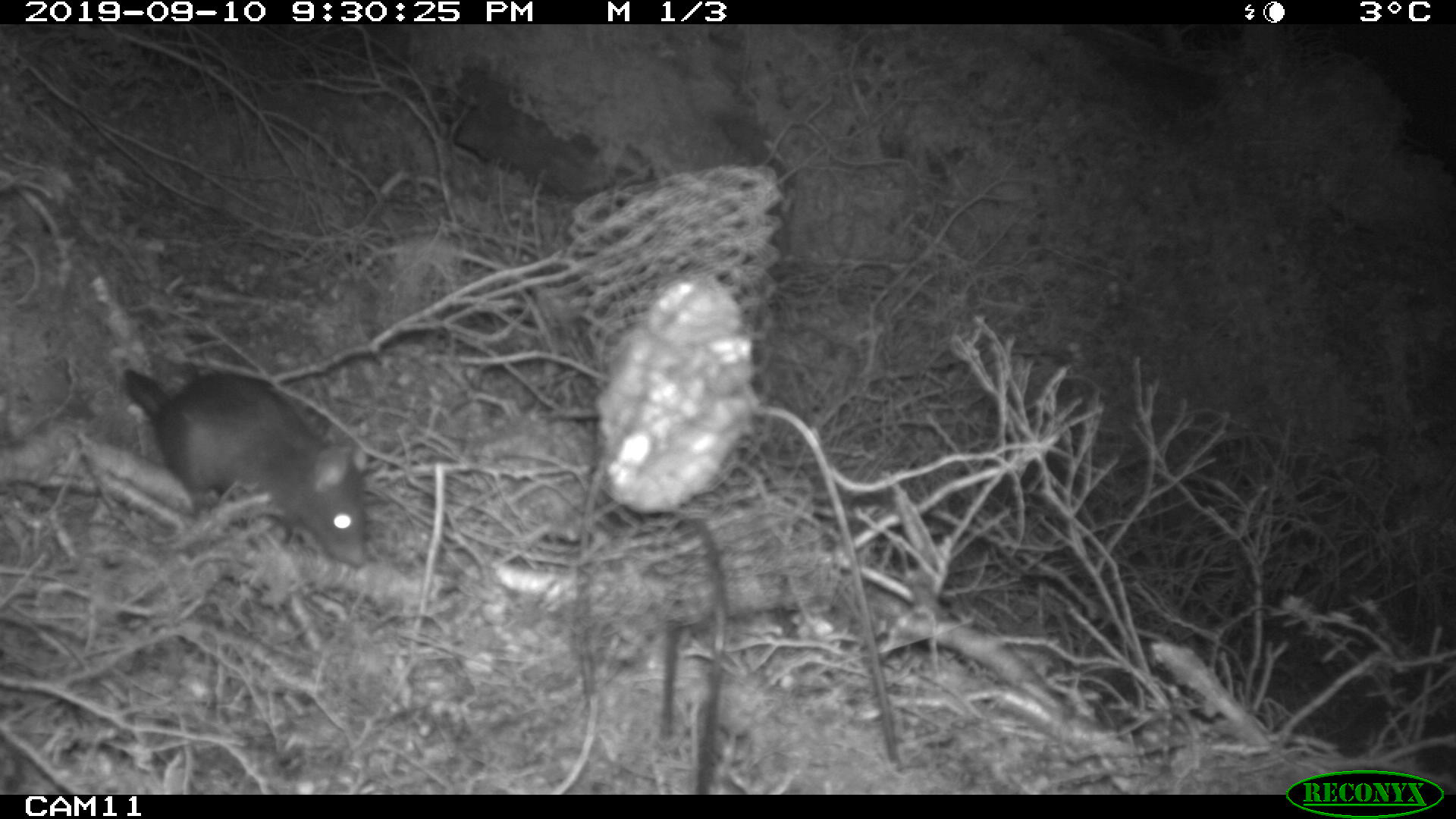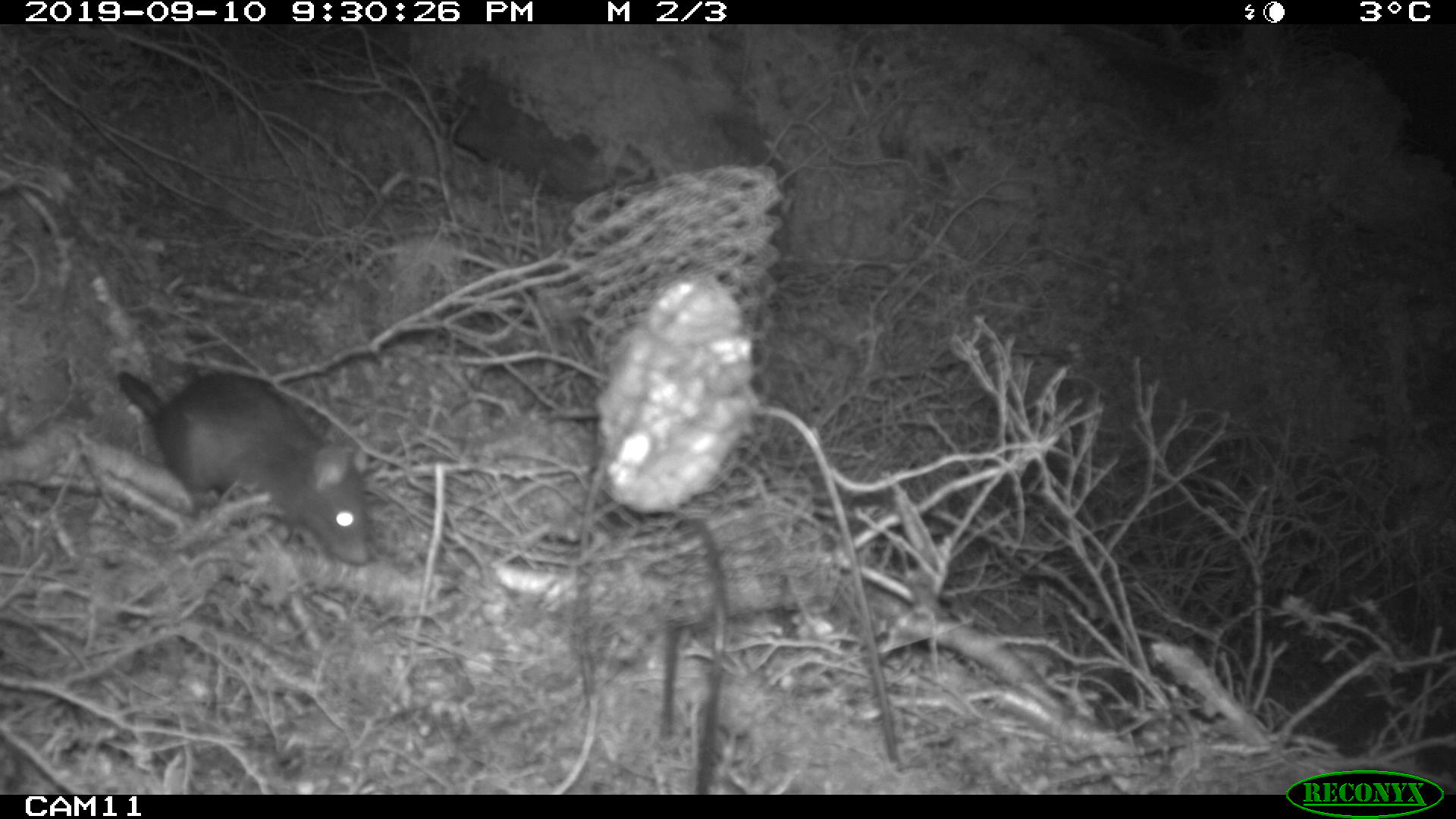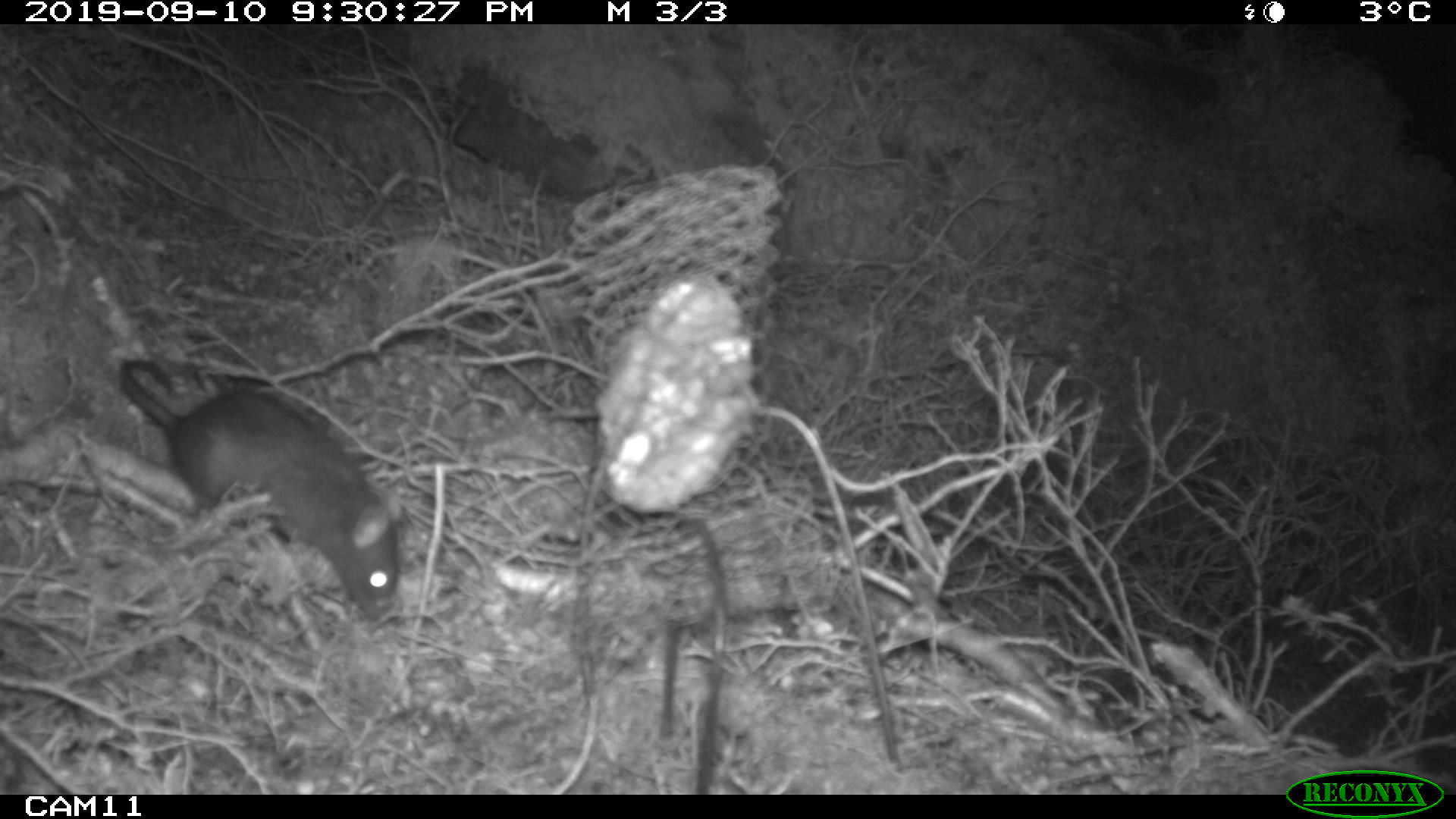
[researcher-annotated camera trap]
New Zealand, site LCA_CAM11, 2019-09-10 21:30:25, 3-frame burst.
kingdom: Animalia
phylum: Chordata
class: Mammalia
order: Rodentia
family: Muridae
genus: Rattus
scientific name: Rattus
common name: rat